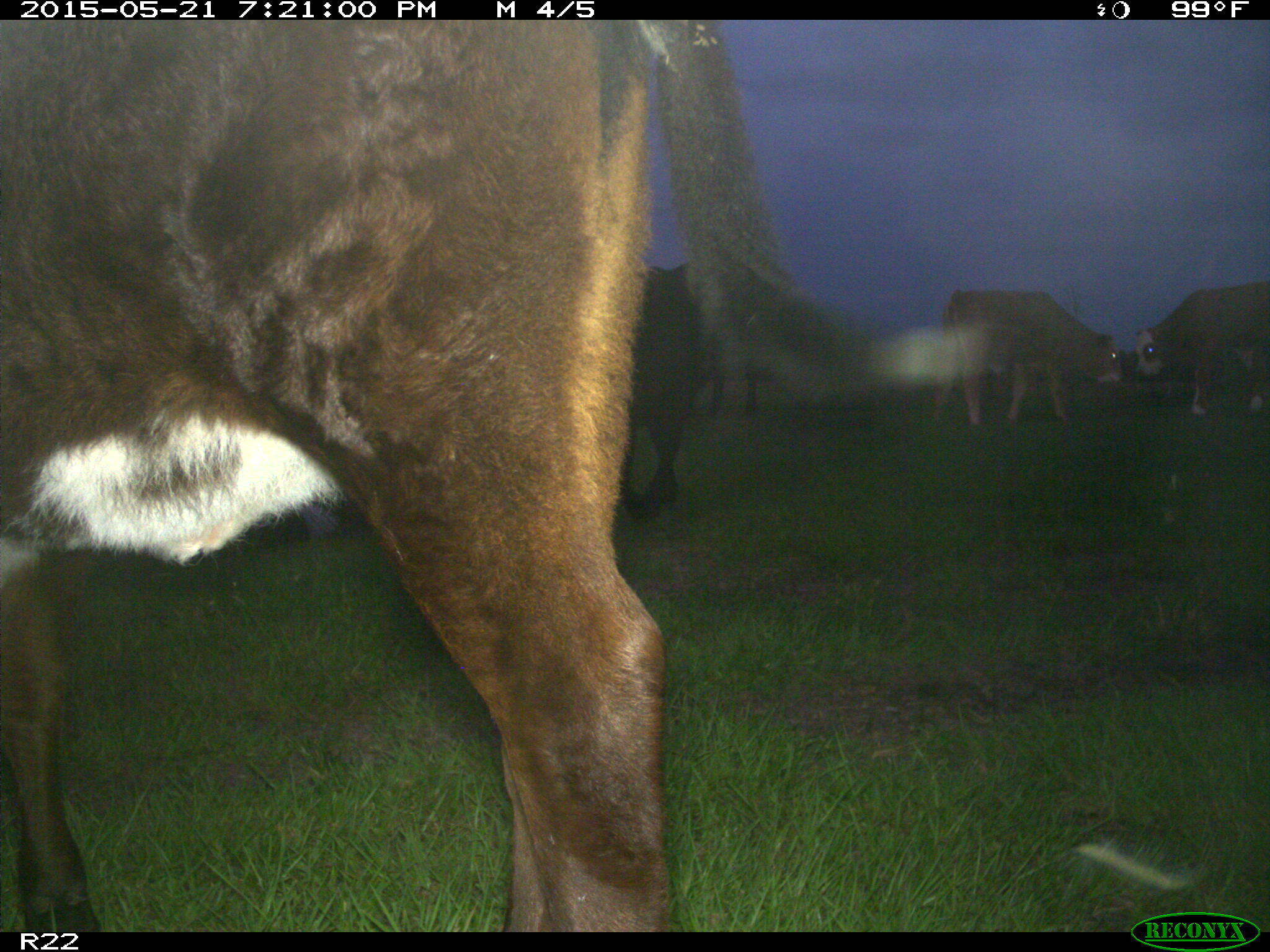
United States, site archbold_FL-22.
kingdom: Animalia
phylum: Chordata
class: Mammalia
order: Artiodactyla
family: Bovidae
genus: Bos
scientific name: Bos taurus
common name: domestic cow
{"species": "Bos taurus (domestic cow)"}